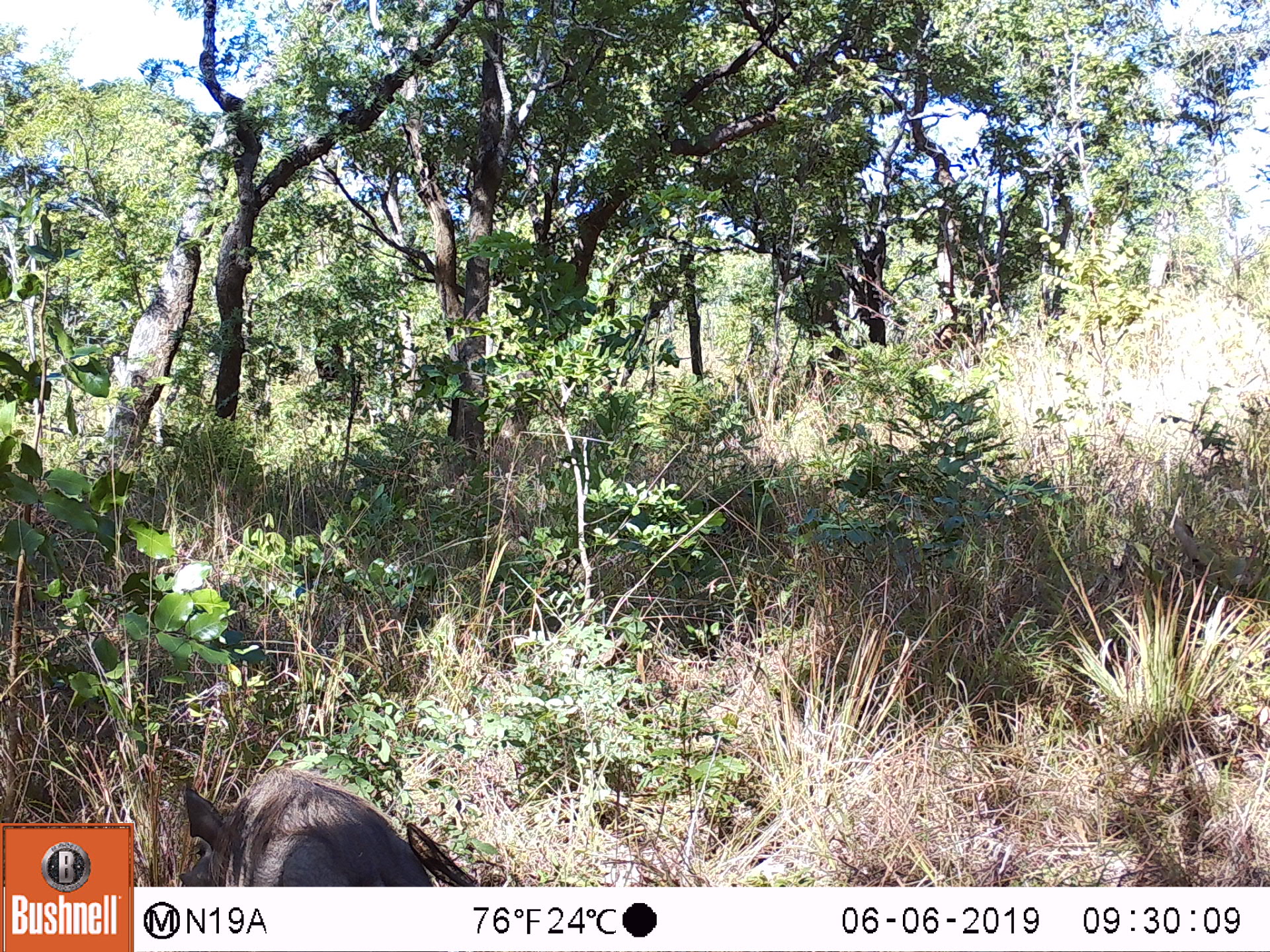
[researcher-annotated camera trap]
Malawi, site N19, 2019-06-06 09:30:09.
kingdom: Animalia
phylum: Chordata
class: Mammalia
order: Artiodactyla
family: Suidae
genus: Phacochoerus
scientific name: Phacochoerus africanus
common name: common warthog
Common warthog (Phacochoerus africanus), count 1.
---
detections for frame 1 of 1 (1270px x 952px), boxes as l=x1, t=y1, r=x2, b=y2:
common warthog: l=163, t=759, r=489, b=885